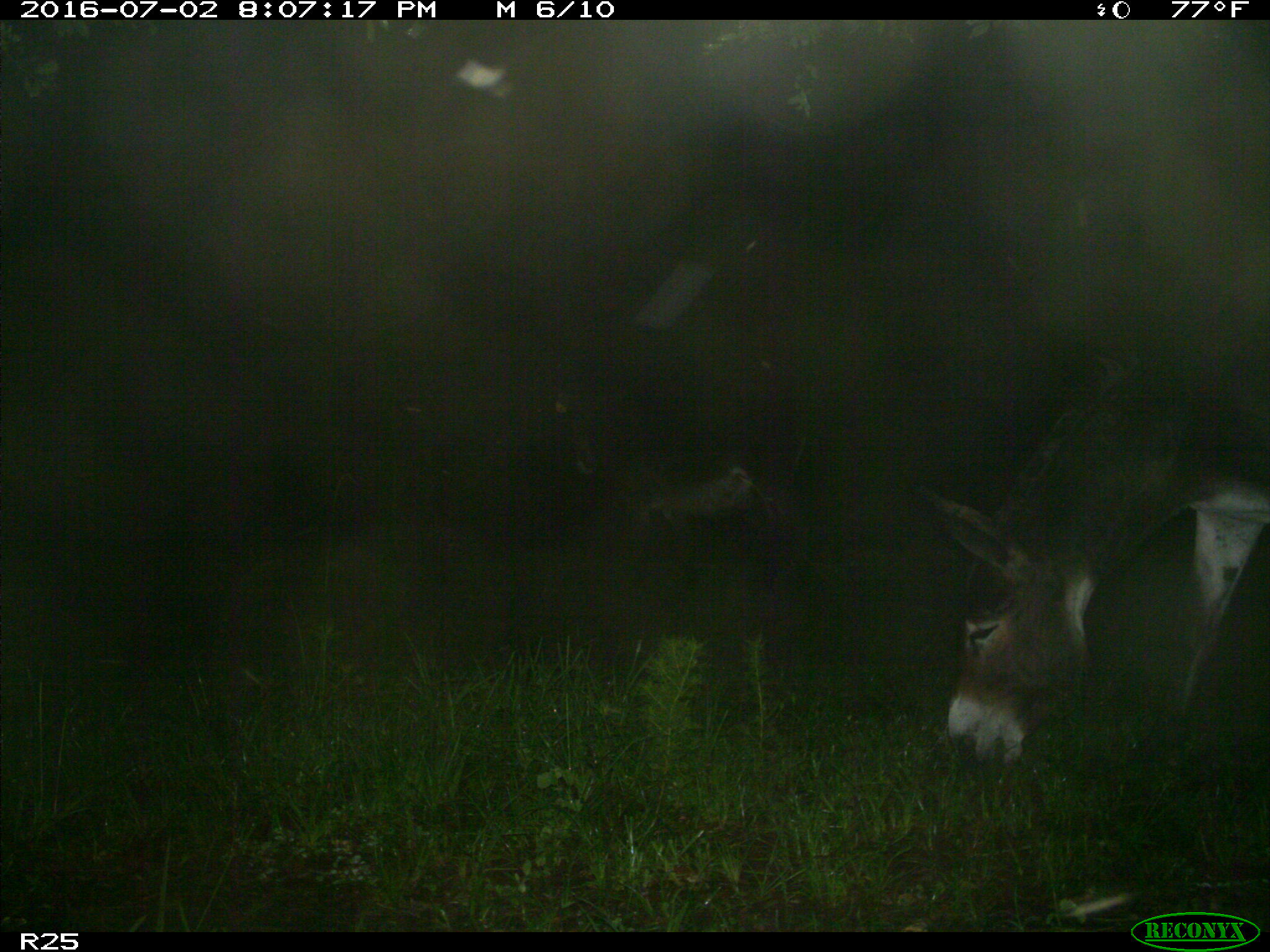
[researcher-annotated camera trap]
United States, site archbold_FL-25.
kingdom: Animalia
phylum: Chordata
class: Mammalia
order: Artiodactyla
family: Bovidae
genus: Bos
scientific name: Bos taurus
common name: domestic cow